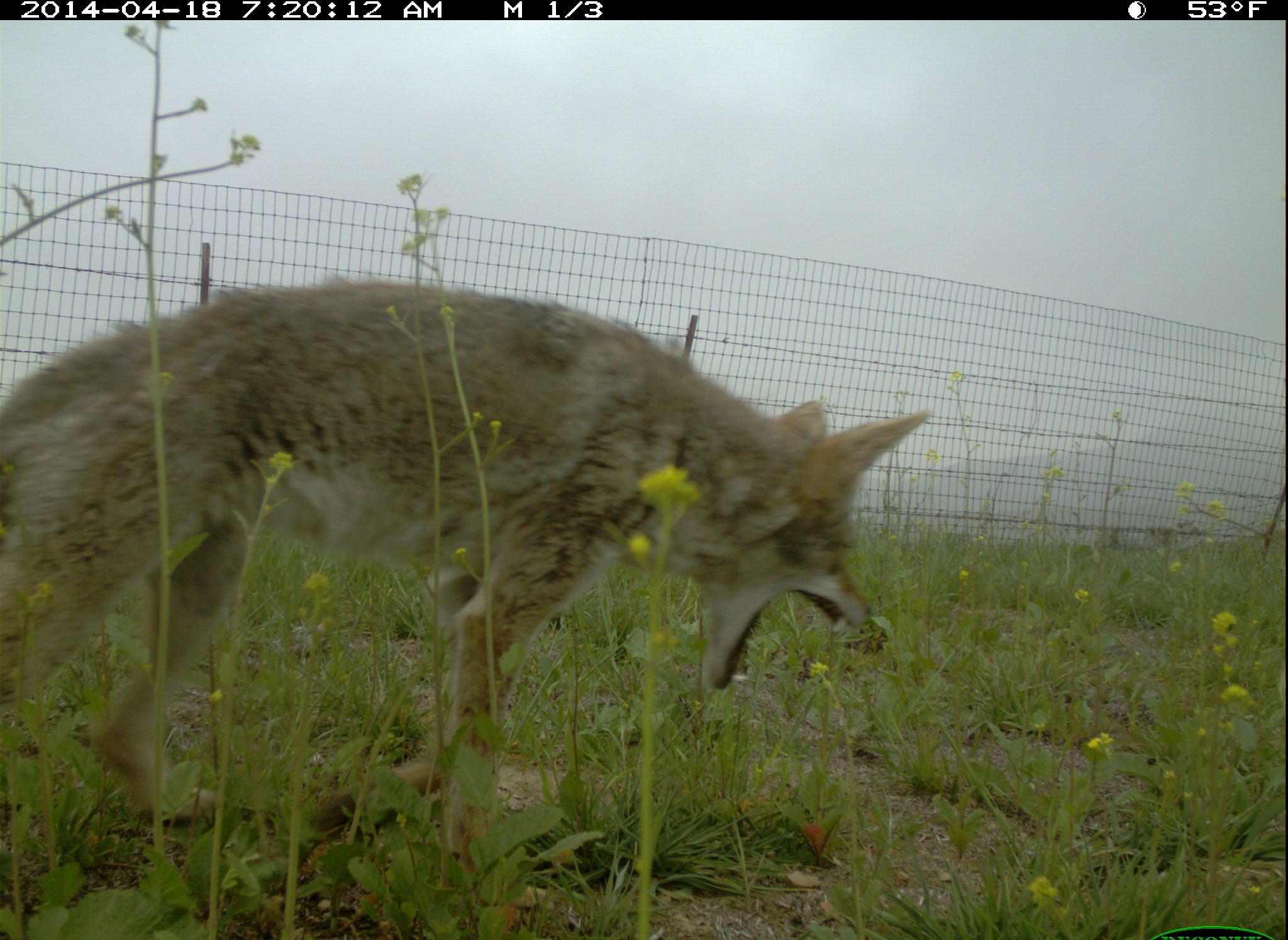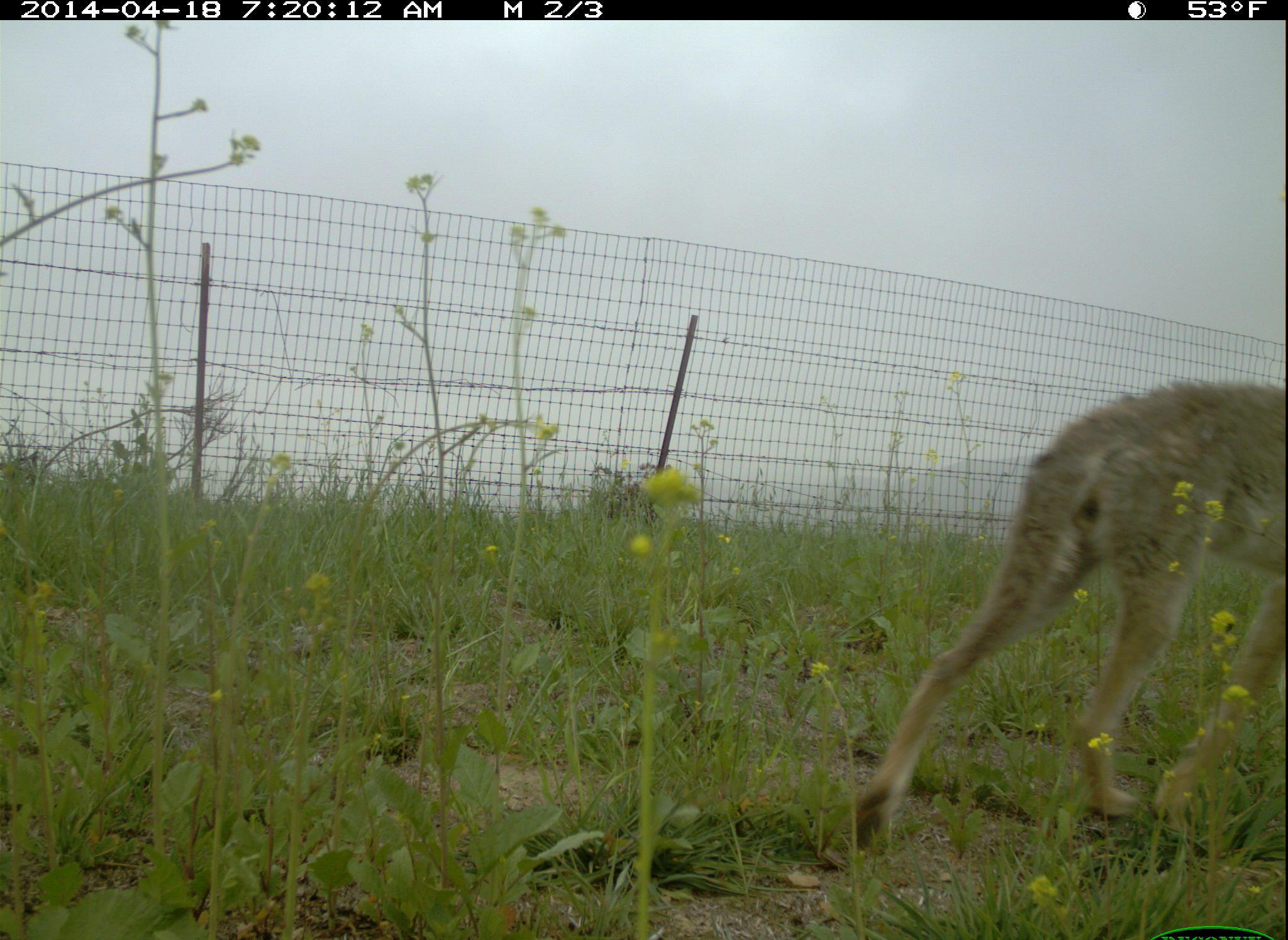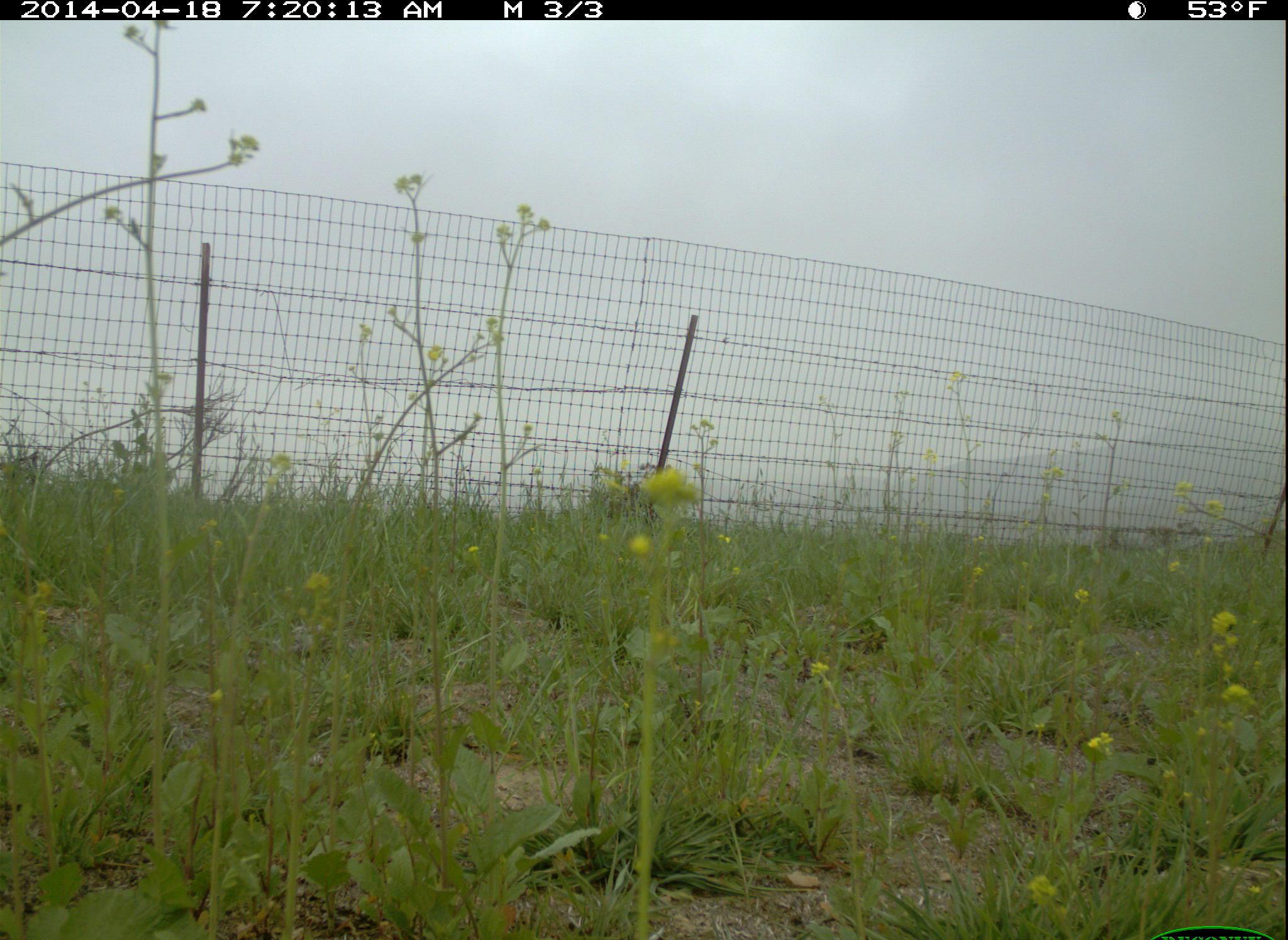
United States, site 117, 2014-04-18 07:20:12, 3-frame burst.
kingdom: Animalia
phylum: Chordata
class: Mammalia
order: Carnivora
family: Canidae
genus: Canis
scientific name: Canis latrans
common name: coyote